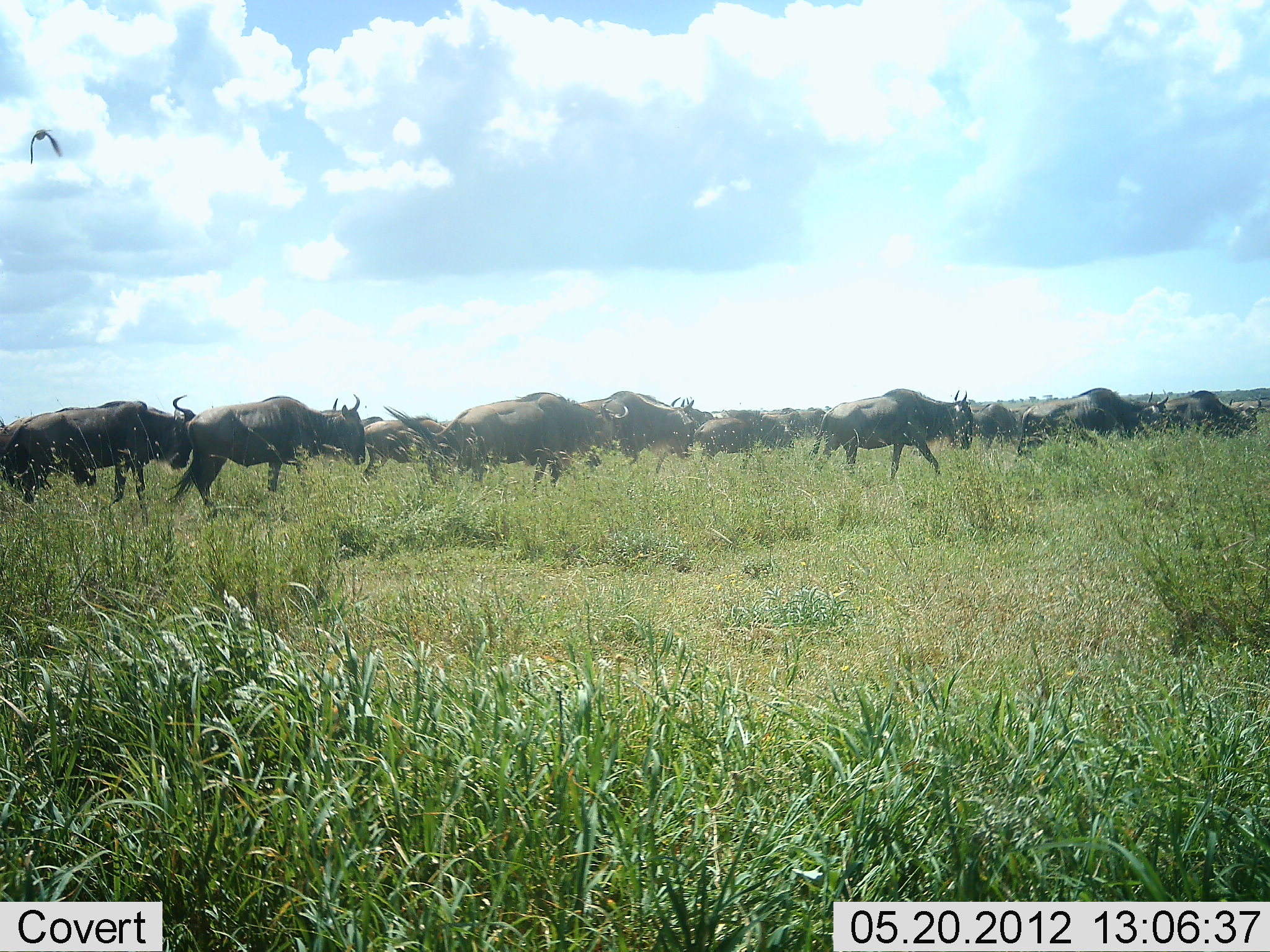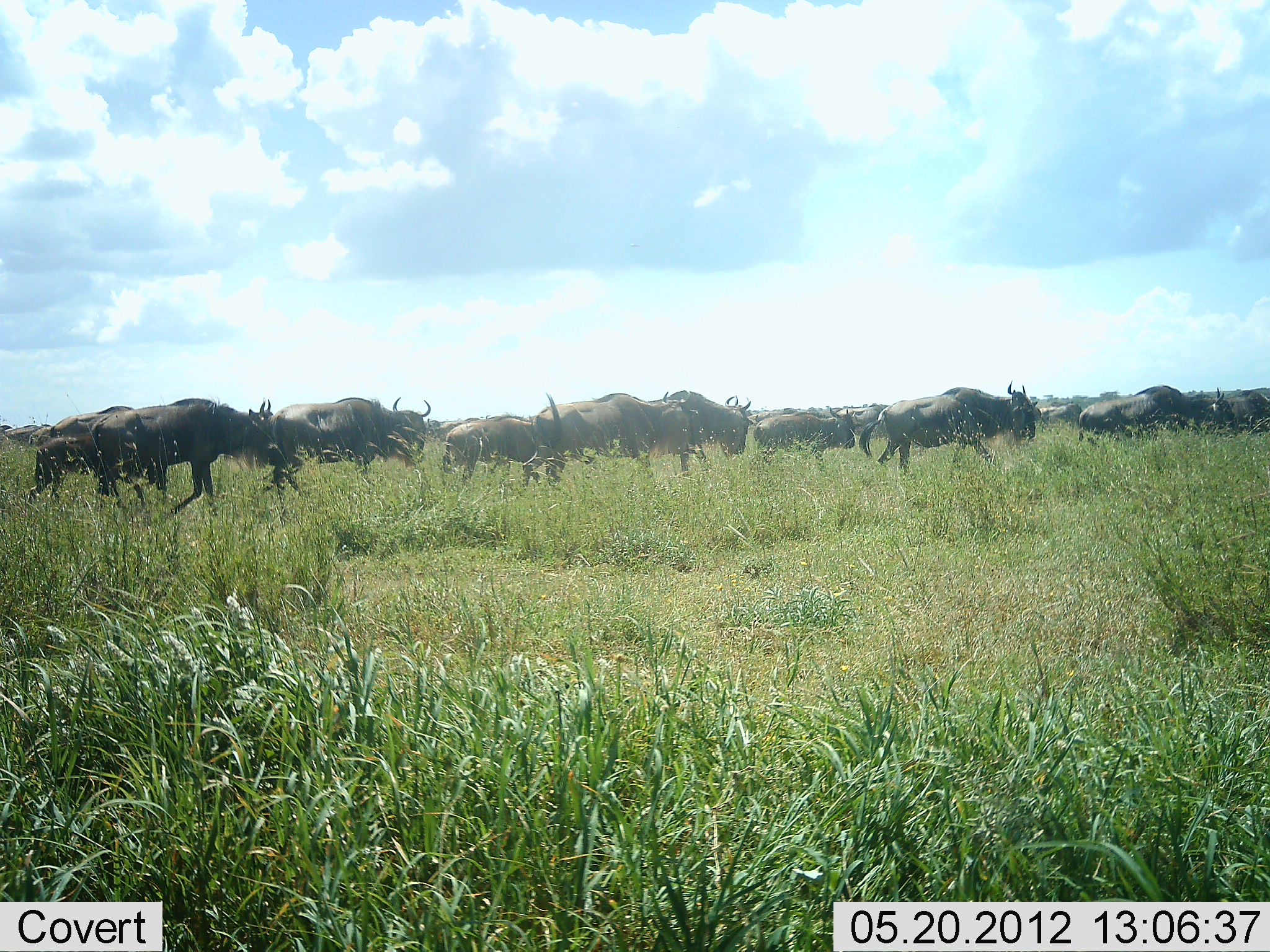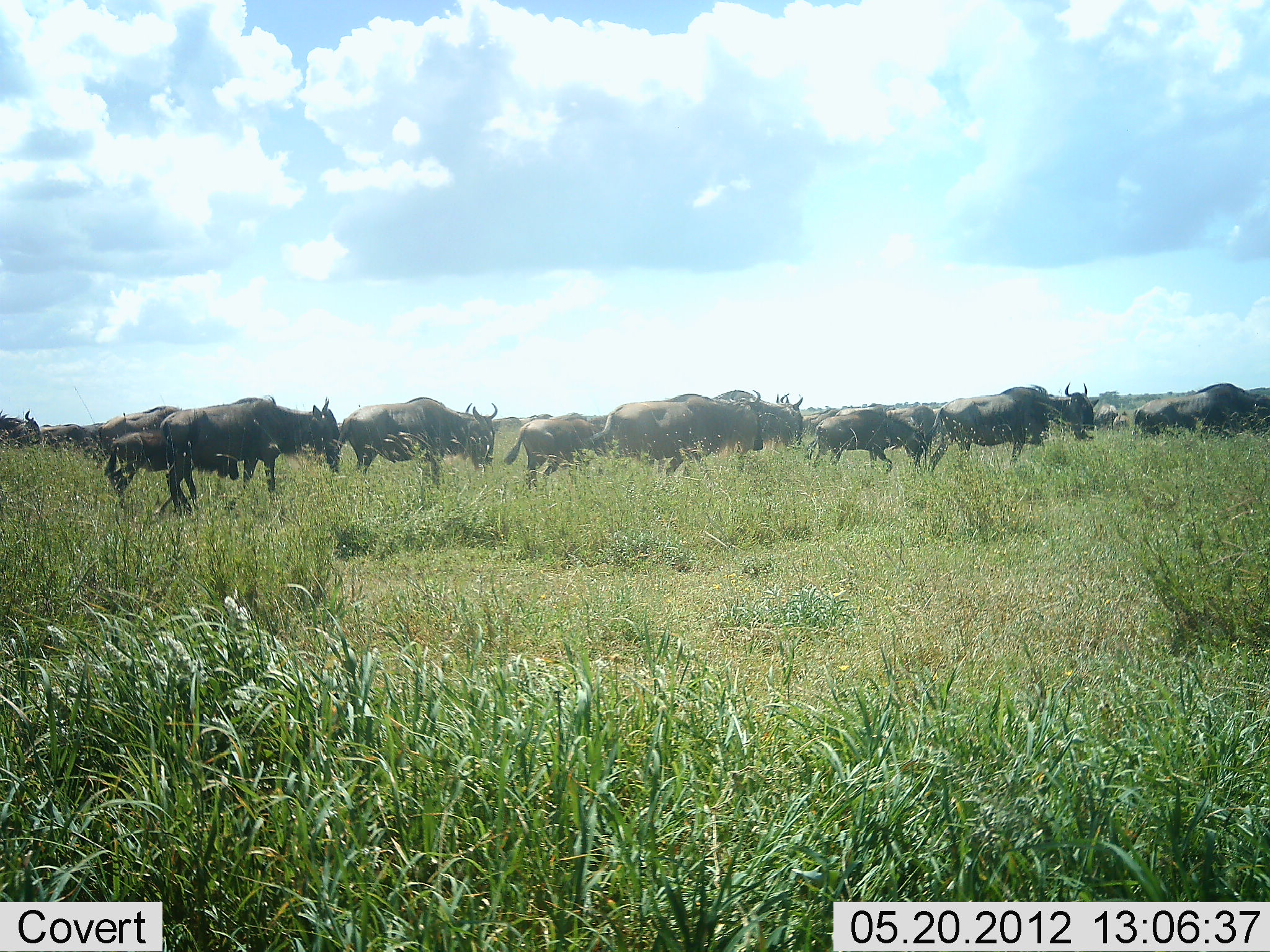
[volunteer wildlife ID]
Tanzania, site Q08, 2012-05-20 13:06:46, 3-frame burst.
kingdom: Animalia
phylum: Chordata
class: Mammalia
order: Artiodactyla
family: Bovidae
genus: Connochaetes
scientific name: Connochaetes taurinus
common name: blue wildebeest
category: wildebeest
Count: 11-50.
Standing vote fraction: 8%.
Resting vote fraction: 0%.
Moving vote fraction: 92%.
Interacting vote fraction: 0%.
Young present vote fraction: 8%.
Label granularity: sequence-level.